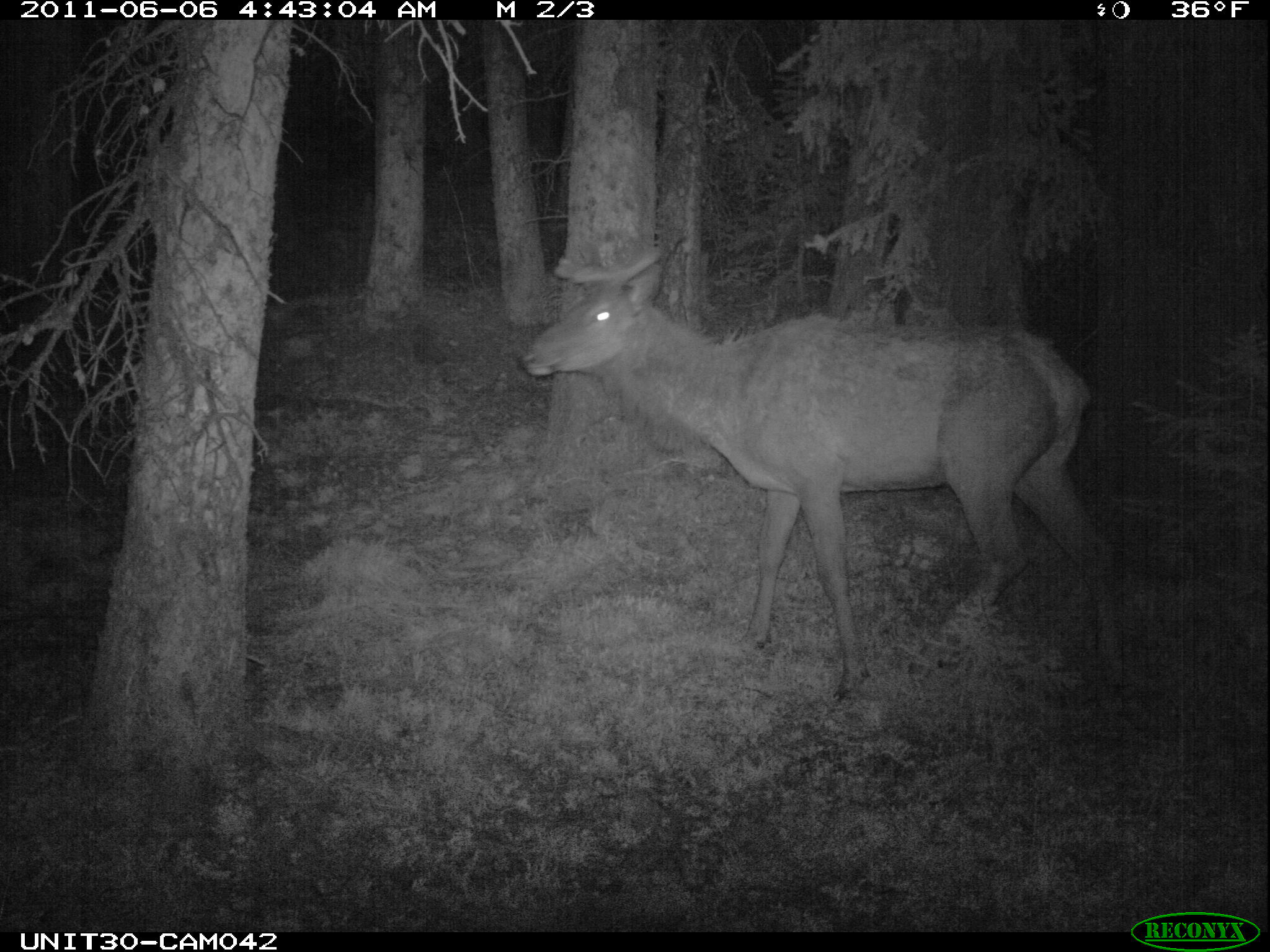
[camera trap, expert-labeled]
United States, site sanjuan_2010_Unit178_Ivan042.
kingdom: Animalia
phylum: Chordata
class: Mammalia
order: Artiodactyla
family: Cervidae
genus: Cervus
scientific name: Cervus elaphus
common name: red deer